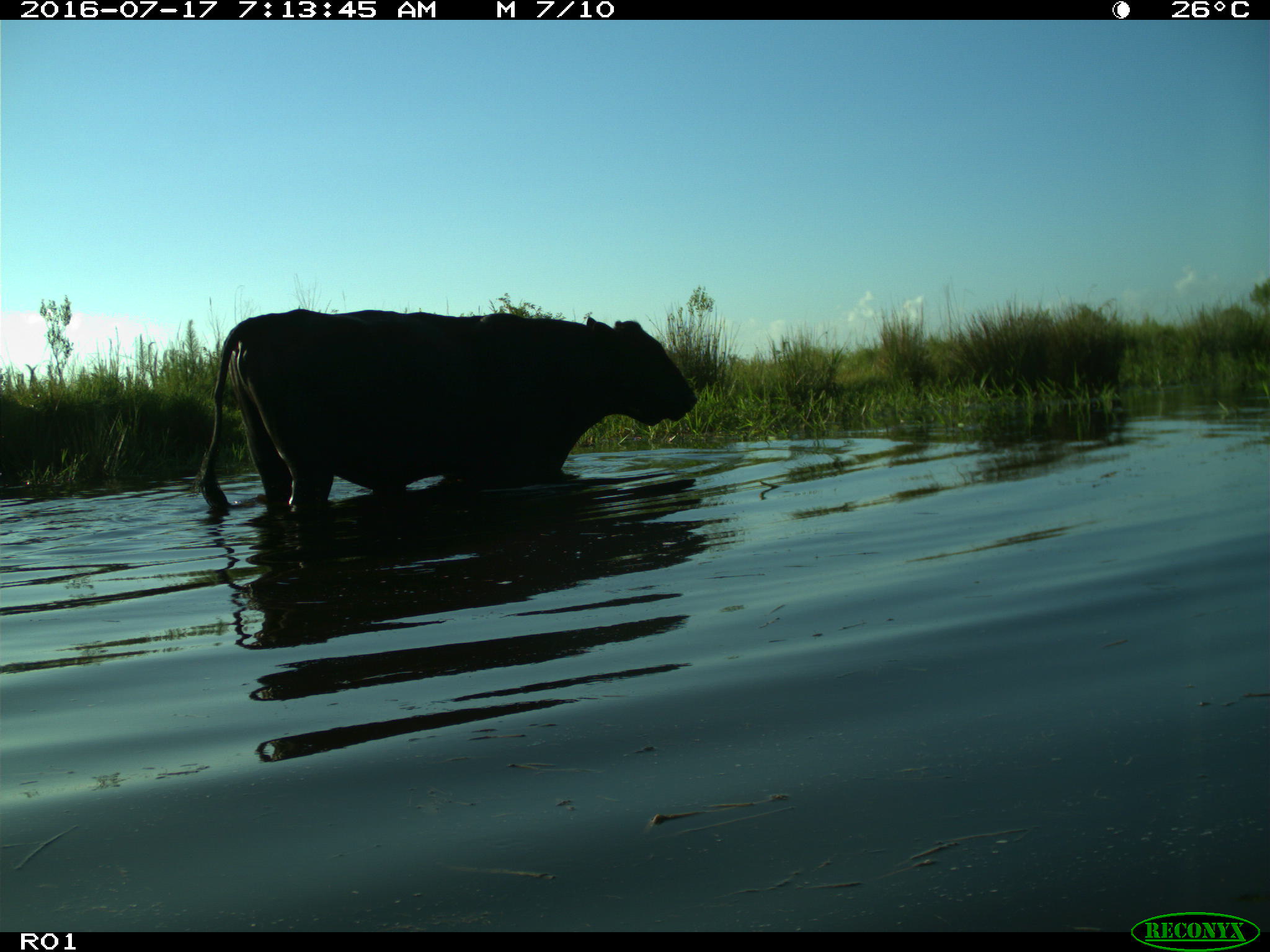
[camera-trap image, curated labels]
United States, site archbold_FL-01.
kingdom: Animalia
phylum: Chordata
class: Mammalia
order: Artiodactyla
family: Bovidae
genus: Bos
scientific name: Bos taurus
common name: domestic cow